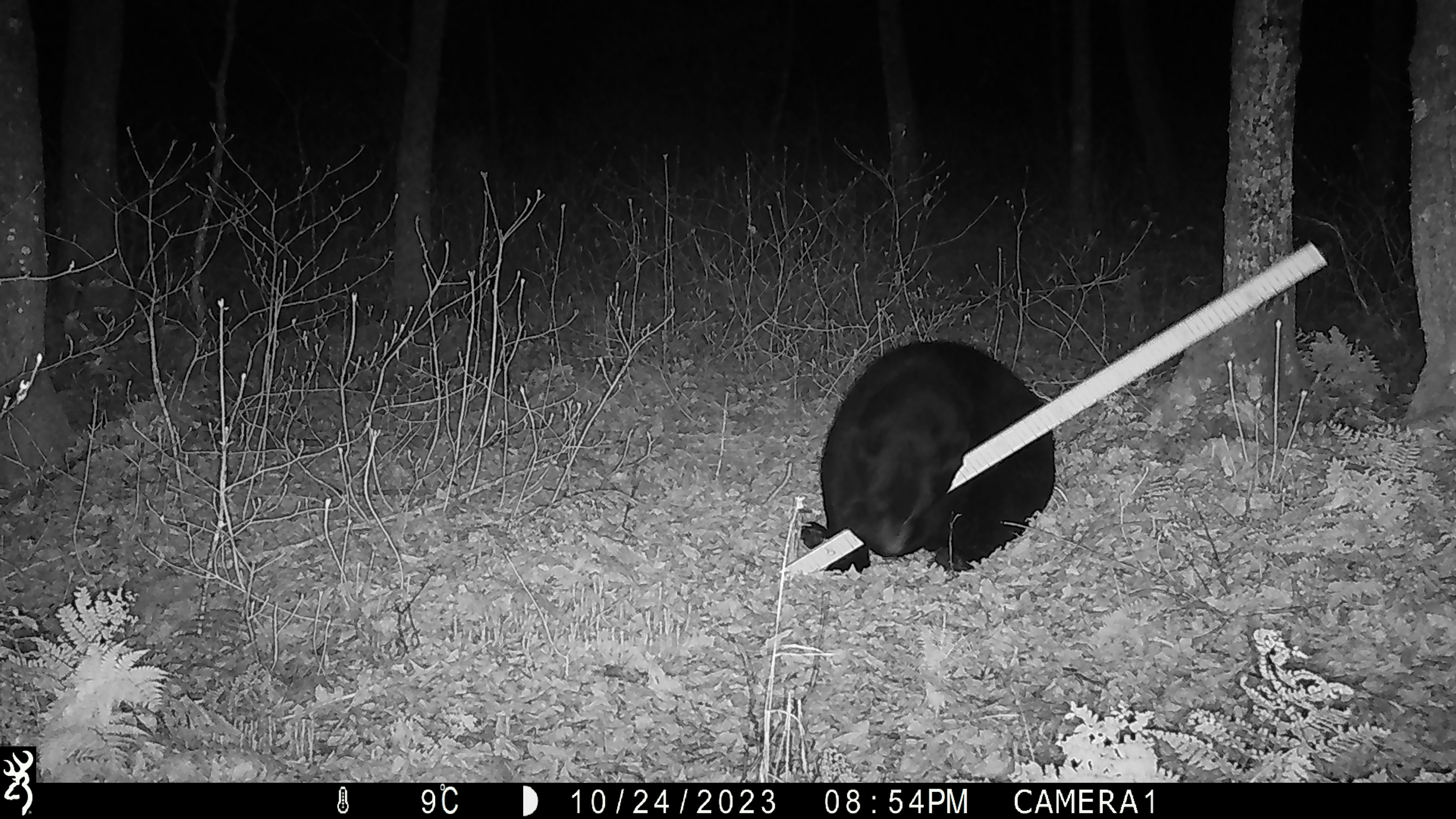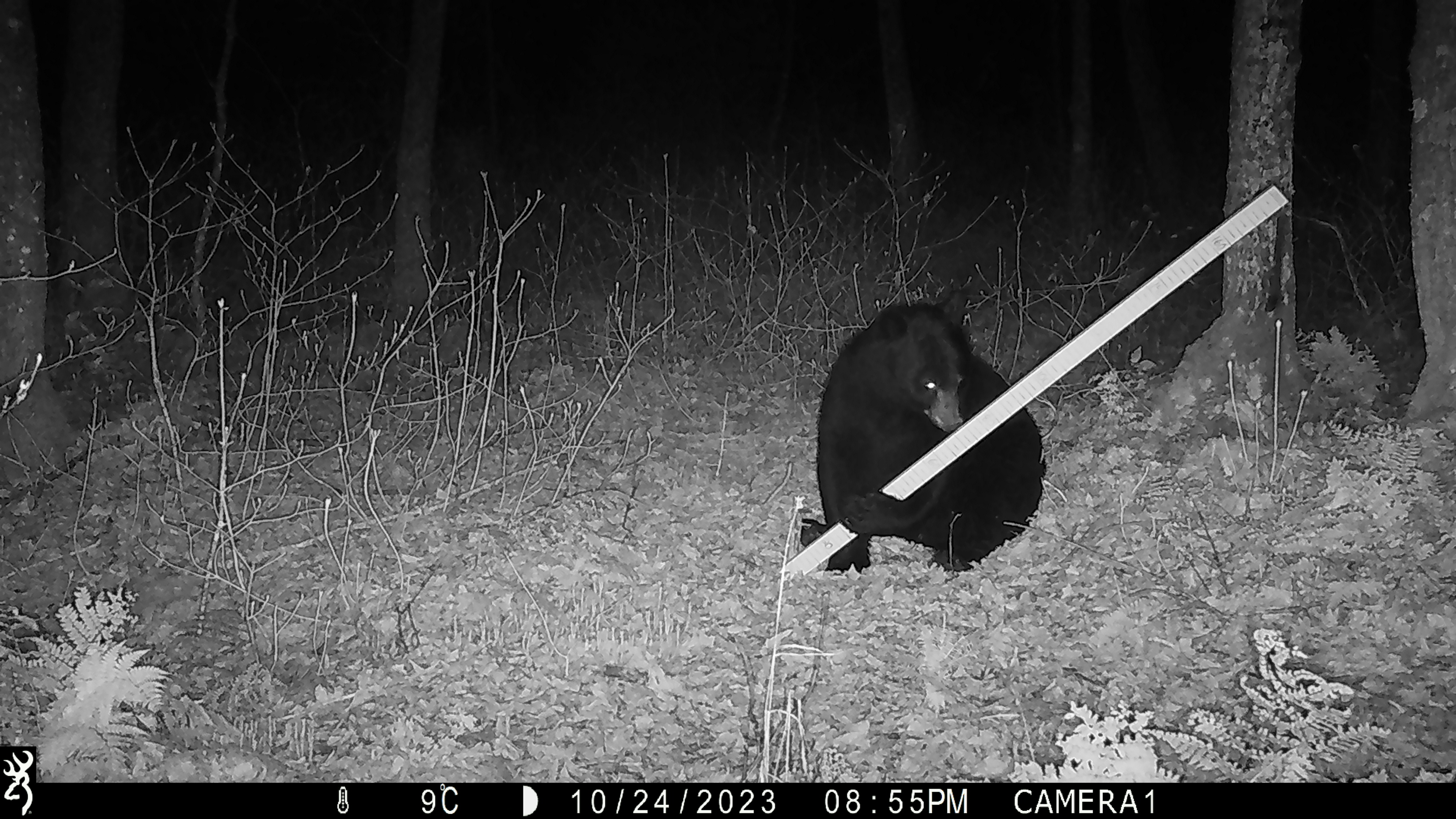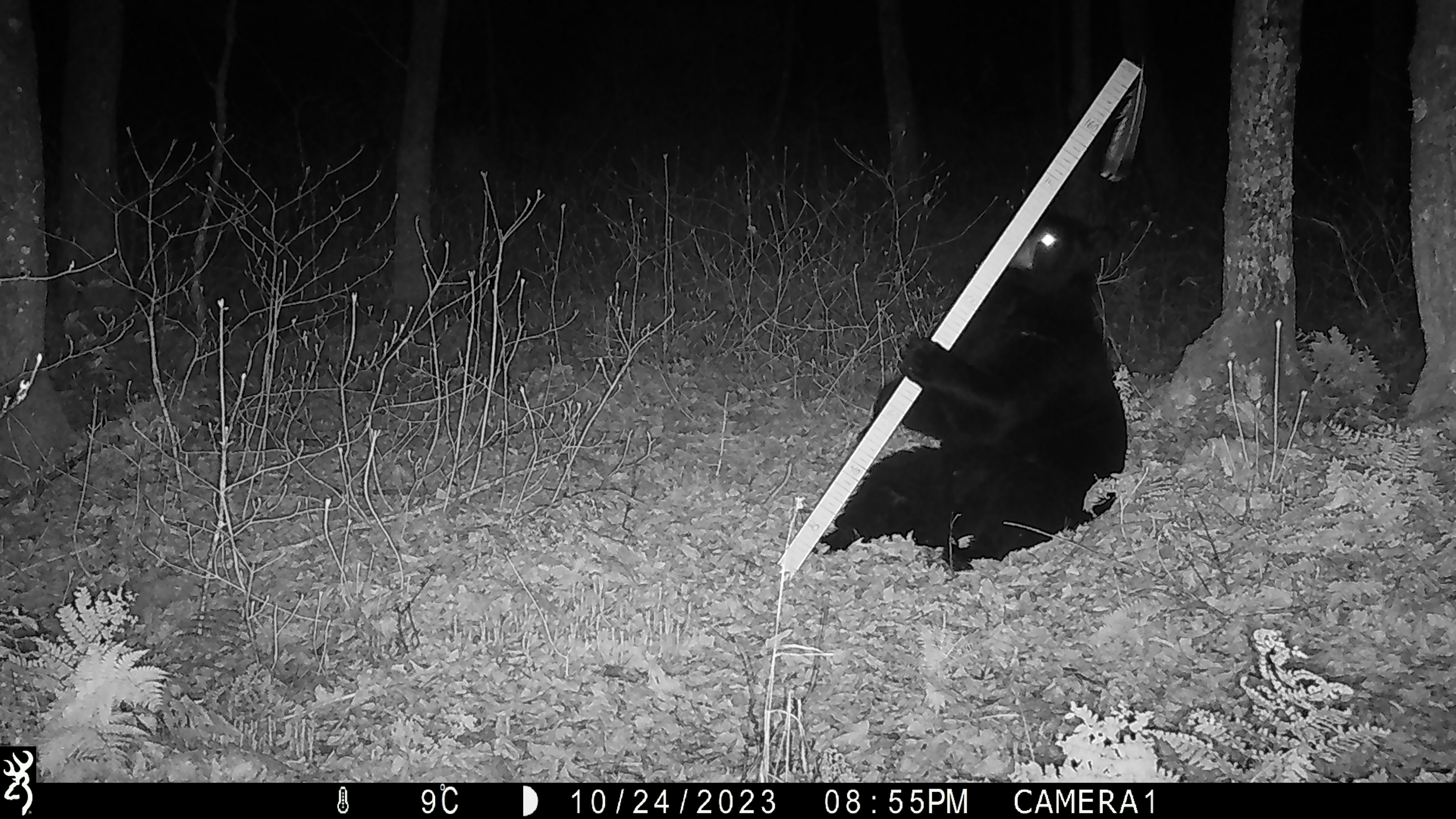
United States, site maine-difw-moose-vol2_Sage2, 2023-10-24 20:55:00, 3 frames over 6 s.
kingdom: Animalia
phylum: Chordata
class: Mammalia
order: Carnivora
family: Ursidae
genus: Ursus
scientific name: Ursus americanus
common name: black bear